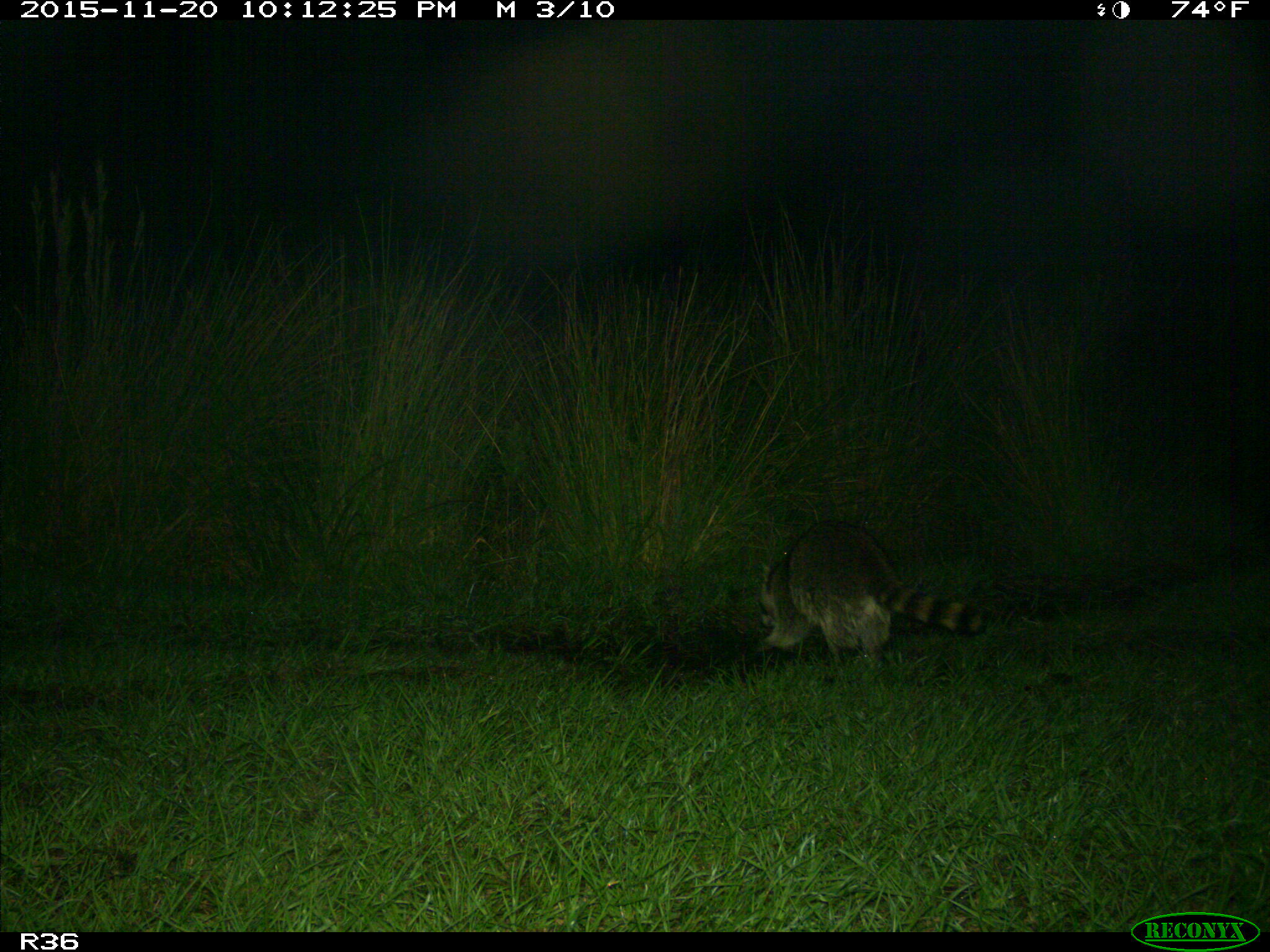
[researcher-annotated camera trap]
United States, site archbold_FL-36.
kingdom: Animalia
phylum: Chordata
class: Mammalia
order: Carnivora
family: Procyonidae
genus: Procyon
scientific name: Procyon lotor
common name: common raccoon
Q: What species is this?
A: Procyon lotor (common raccoon).